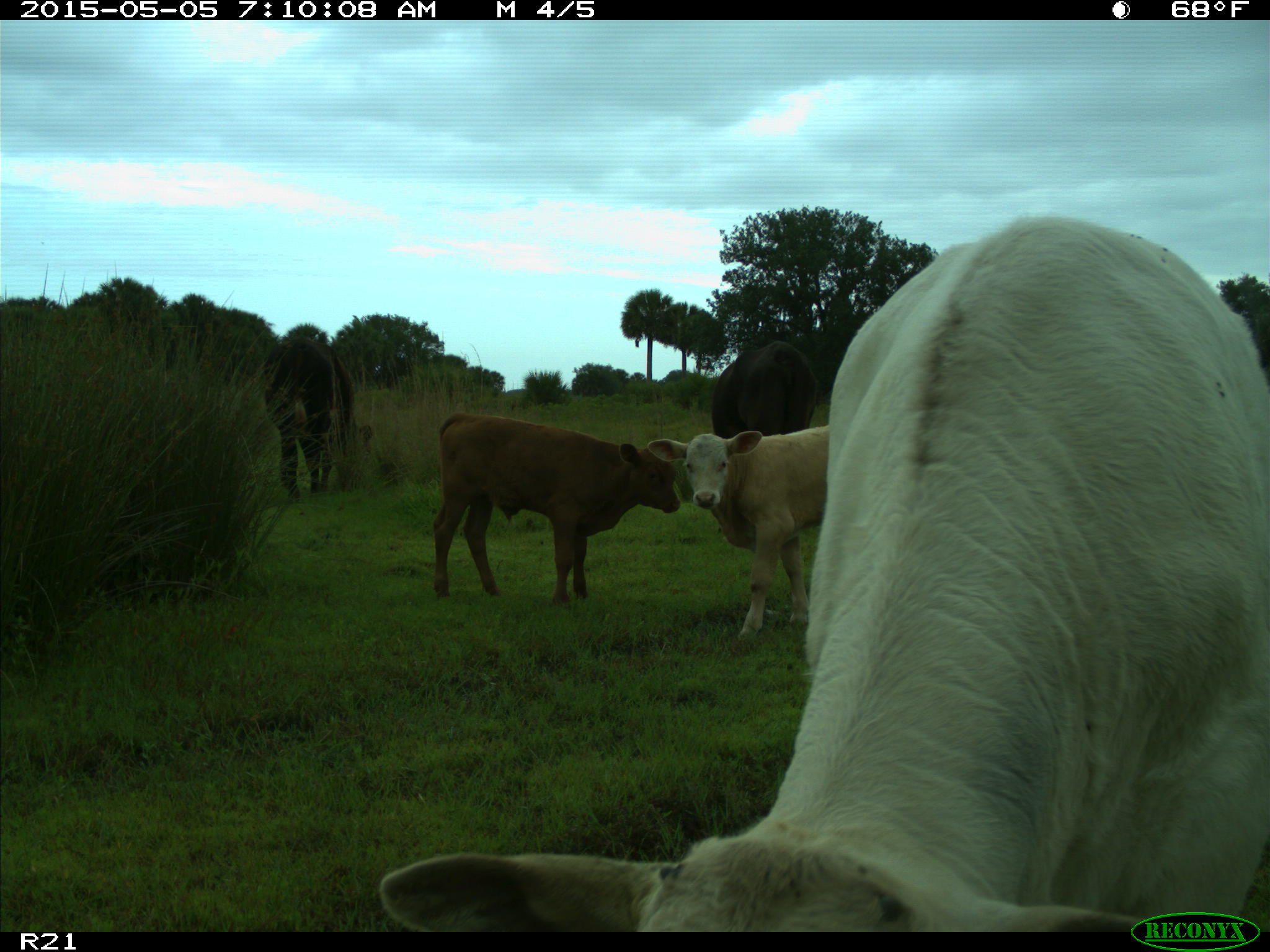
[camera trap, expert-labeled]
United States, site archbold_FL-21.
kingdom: Animalia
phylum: Chordata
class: Mammalia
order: Artiodactyla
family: Bovidae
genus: Bos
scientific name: Bos taurus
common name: domestic cow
Bos taurus (domestic cow).